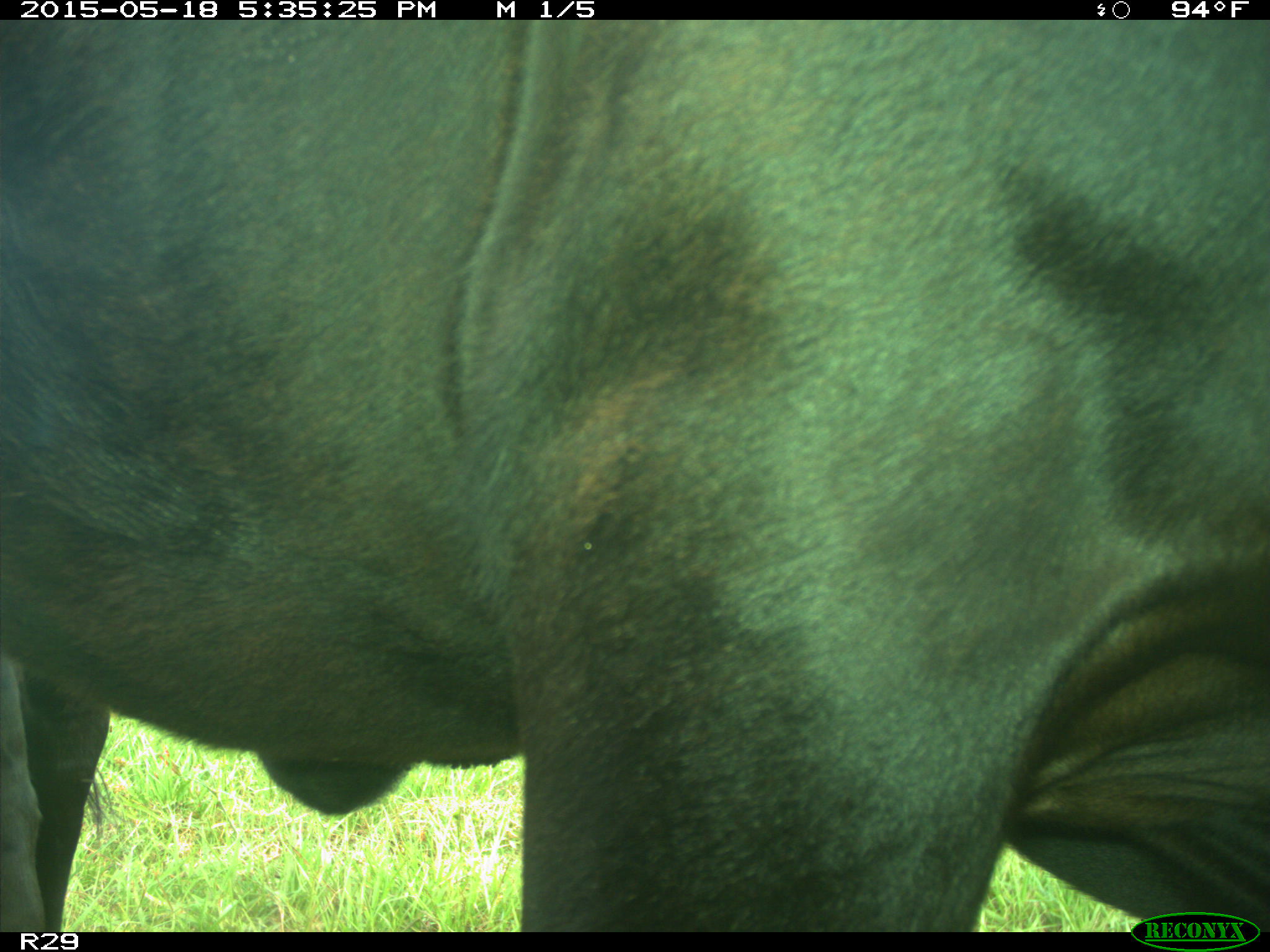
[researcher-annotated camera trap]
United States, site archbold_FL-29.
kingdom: Animalia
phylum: Chordata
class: Mammalia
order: Artiodactyla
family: Bovidae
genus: Bos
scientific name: Bos taurus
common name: domestic cow